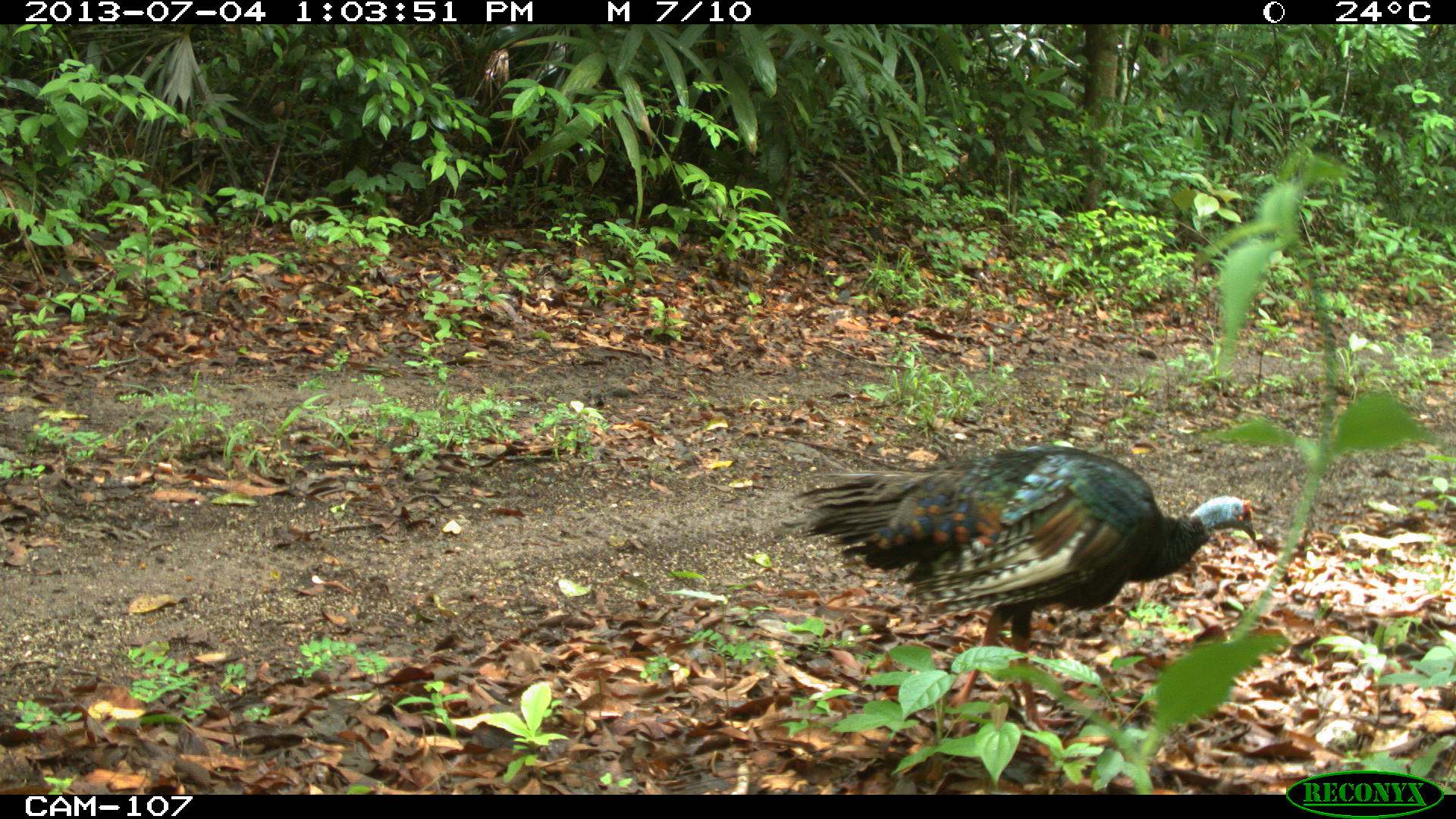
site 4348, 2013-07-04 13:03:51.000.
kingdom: Animalia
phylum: Chordata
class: Aves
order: Galliformes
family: Phasianidae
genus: Meleagris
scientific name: Meleagris ocellata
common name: ocellated turkey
Meleagris ocellata (ocellated turkey), count 1.